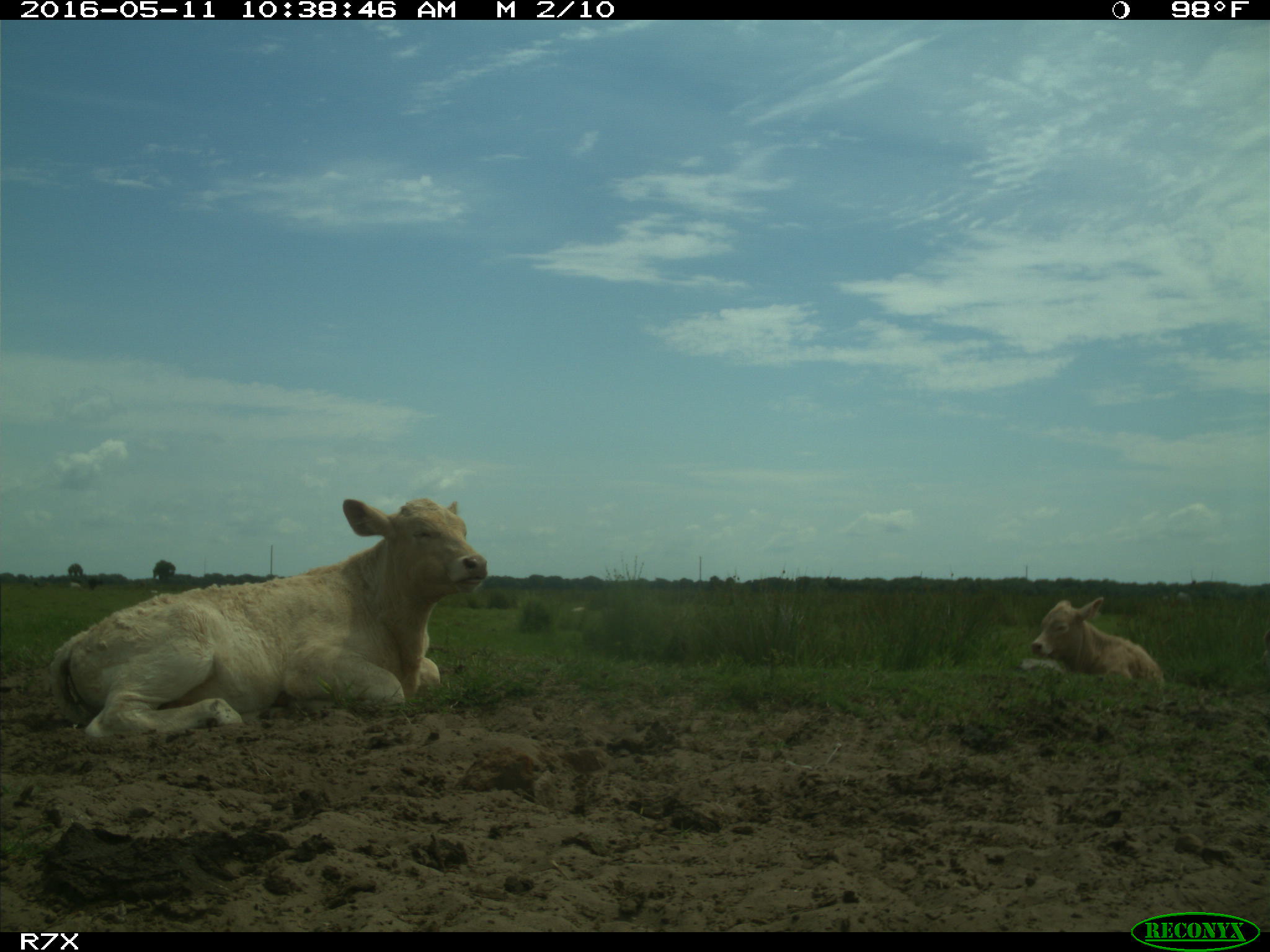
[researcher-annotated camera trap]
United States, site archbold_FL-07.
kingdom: Animalia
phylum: Chordata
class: Mammalia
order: Artiodactyla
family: Bovidae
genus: Bos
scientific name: Bos taurus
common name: domestic cow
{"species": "Bos taurus (domestic cow)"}